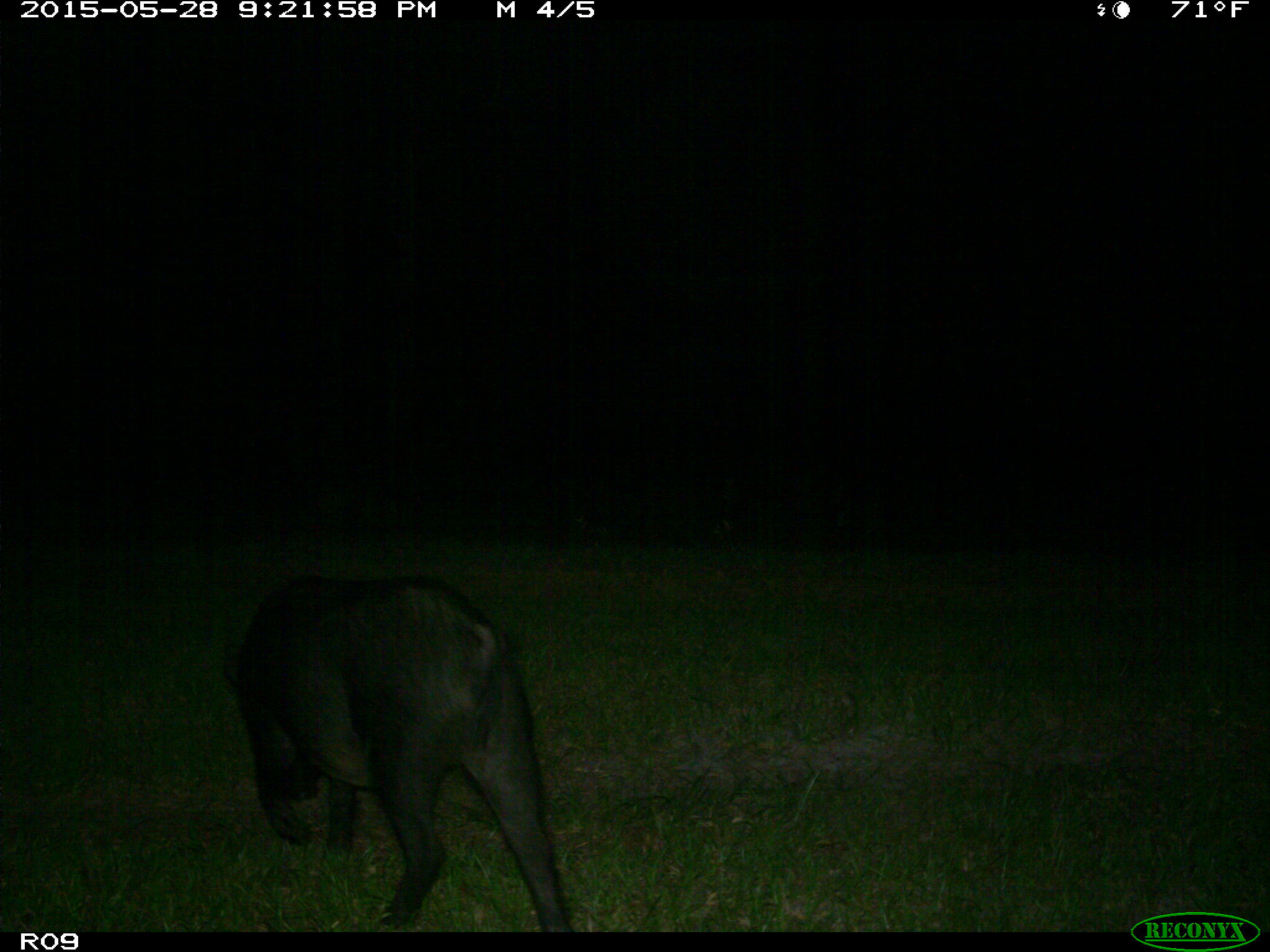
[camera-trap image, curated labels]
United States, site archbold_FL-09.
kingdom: Animalia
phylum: Chordata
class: Mammalia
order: Artiodactyla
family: Suidae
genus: Sus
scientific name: Sus scrofa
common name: wild boar